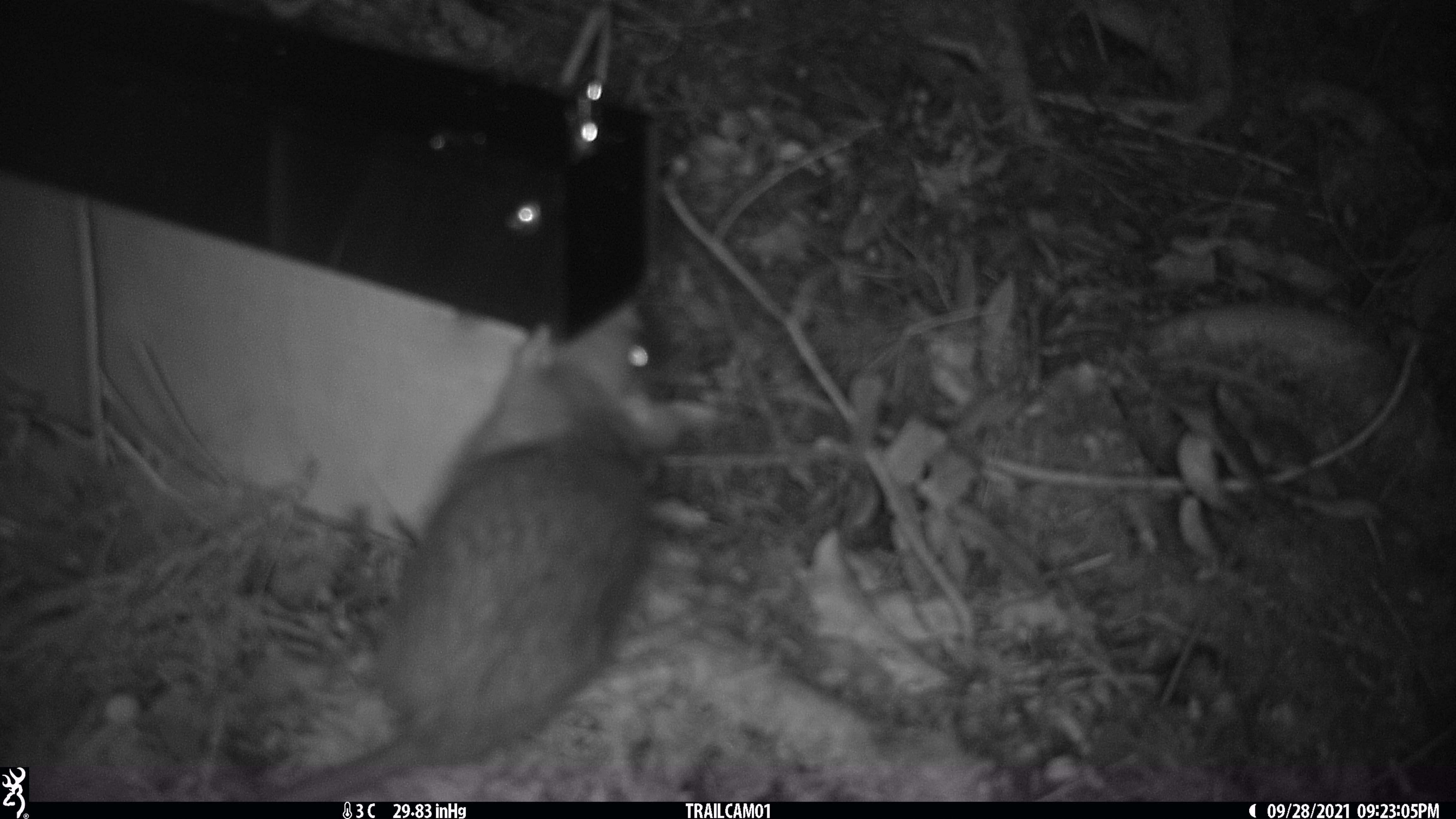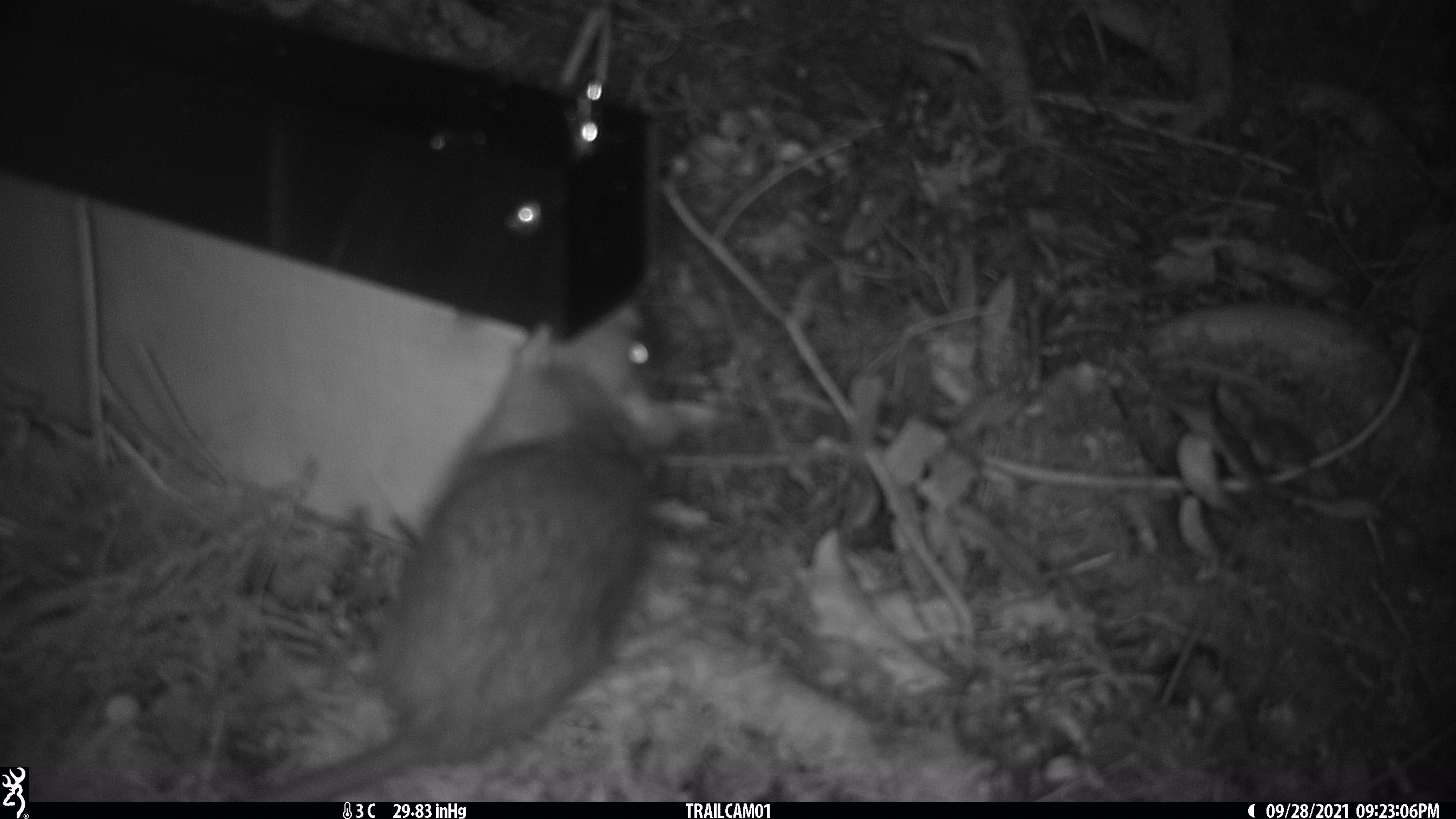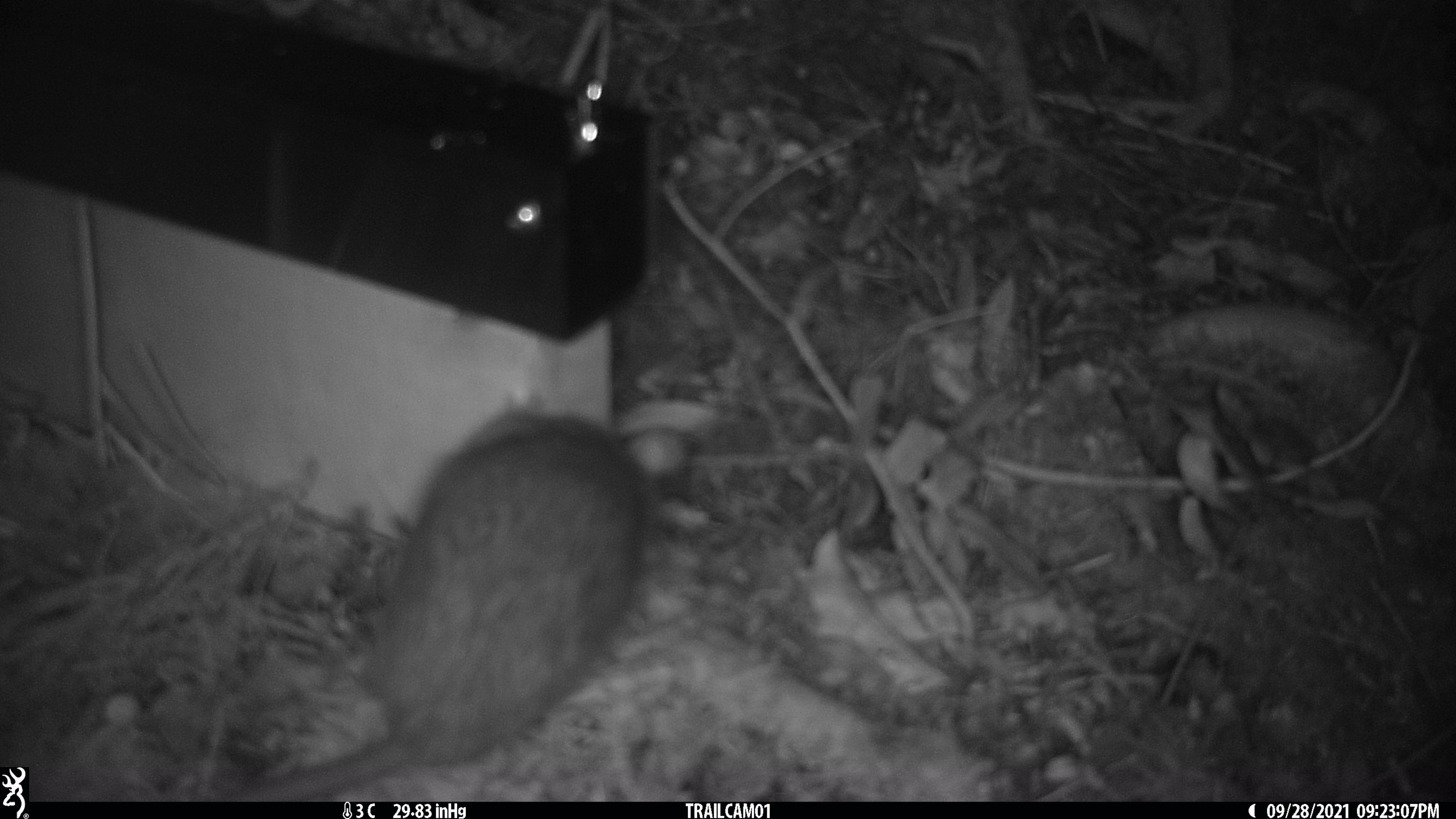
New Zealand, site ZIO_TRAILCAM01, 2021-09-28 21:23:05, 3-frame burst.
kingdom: Animalia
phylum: Chordata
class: Mammalia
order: Rodentia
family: Muridae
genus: Rattus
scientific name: Rattus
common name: rat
Rat (Rattus).